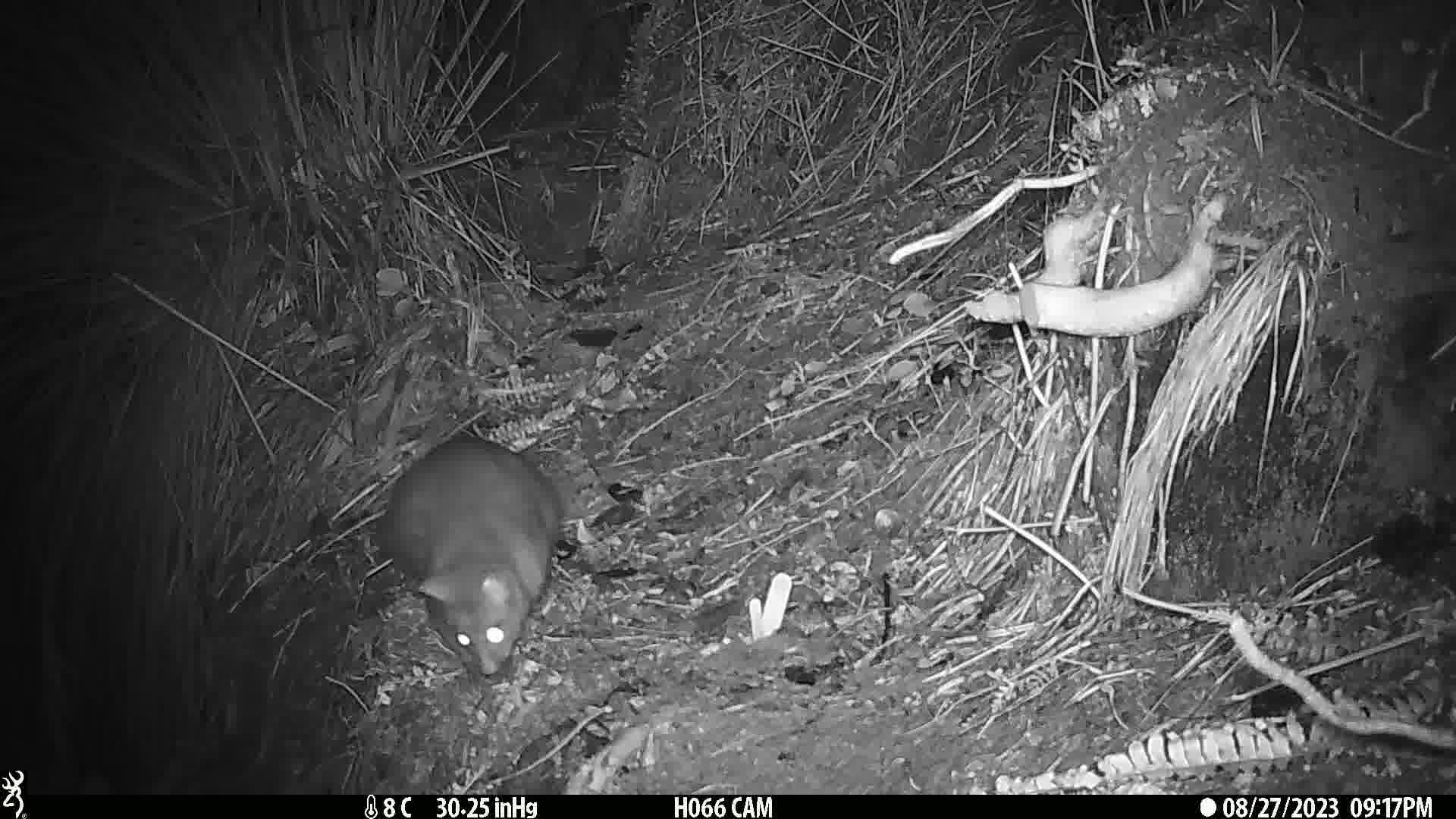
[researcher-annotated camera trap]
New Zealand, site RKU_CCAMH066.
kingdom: Animalia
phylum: Chordata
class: Mammalia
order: Diprotodontia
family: Phalangeridae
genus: Trichosurus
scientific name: Trichosurus vulpecula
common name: common brushtail possum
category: possum